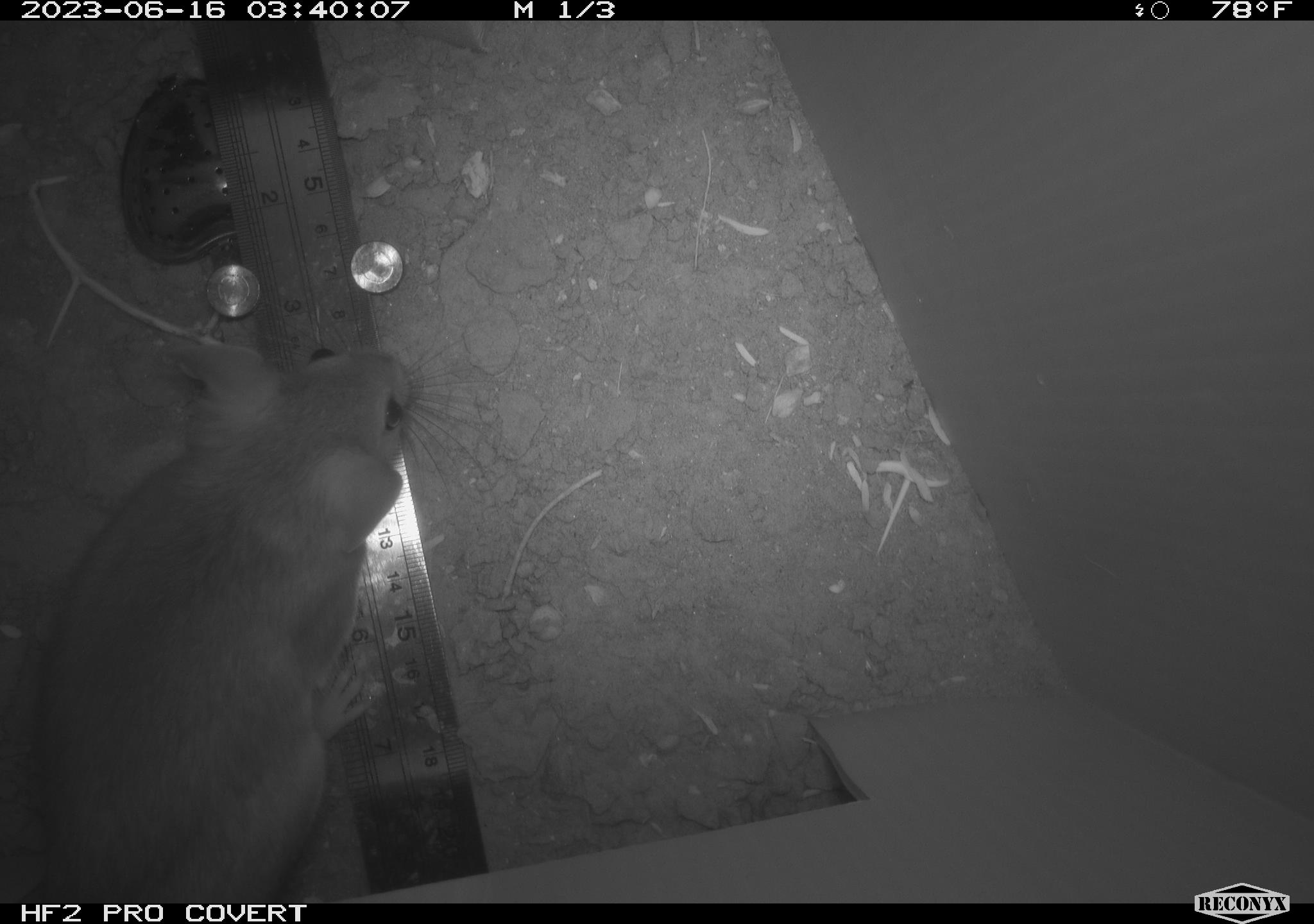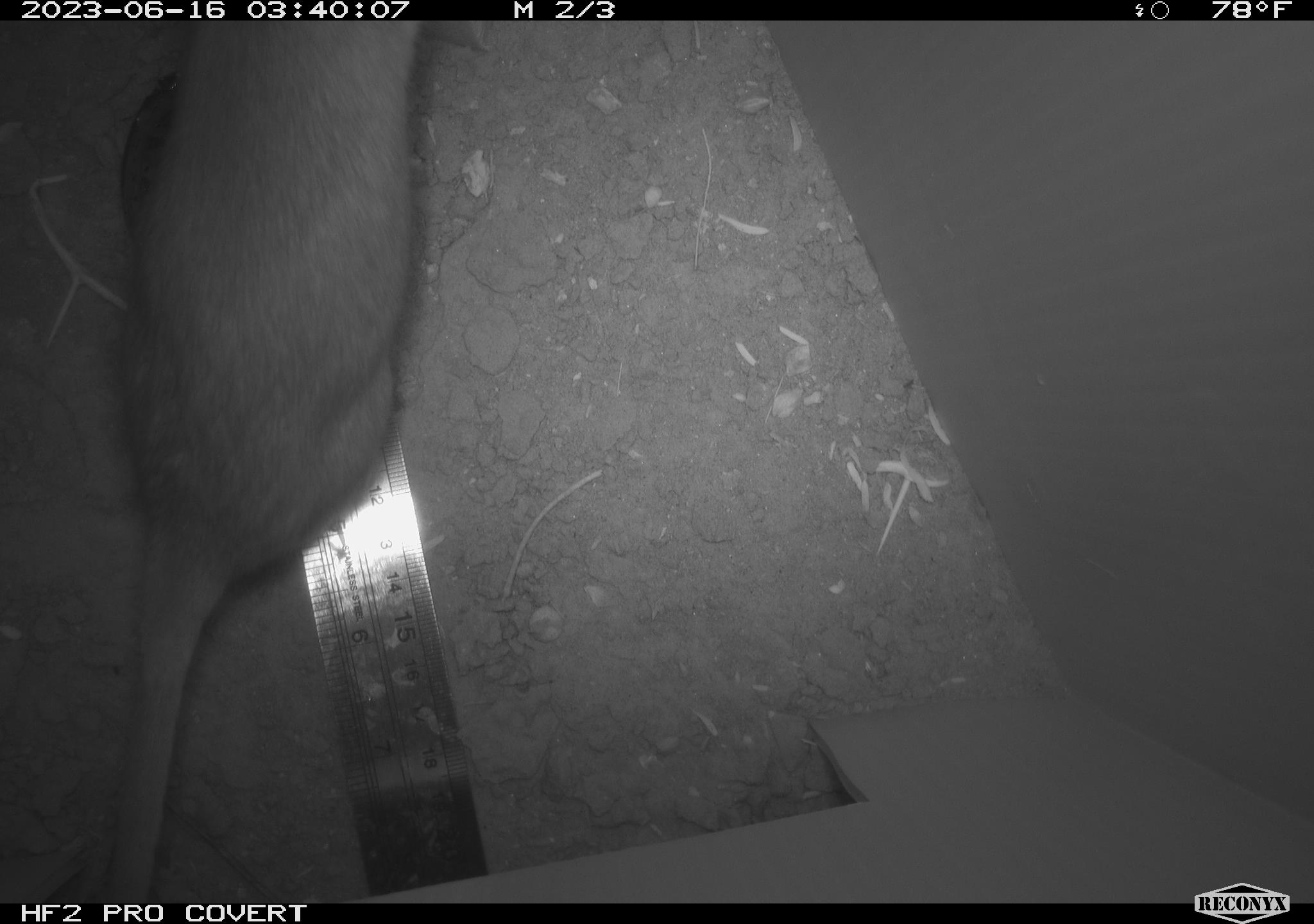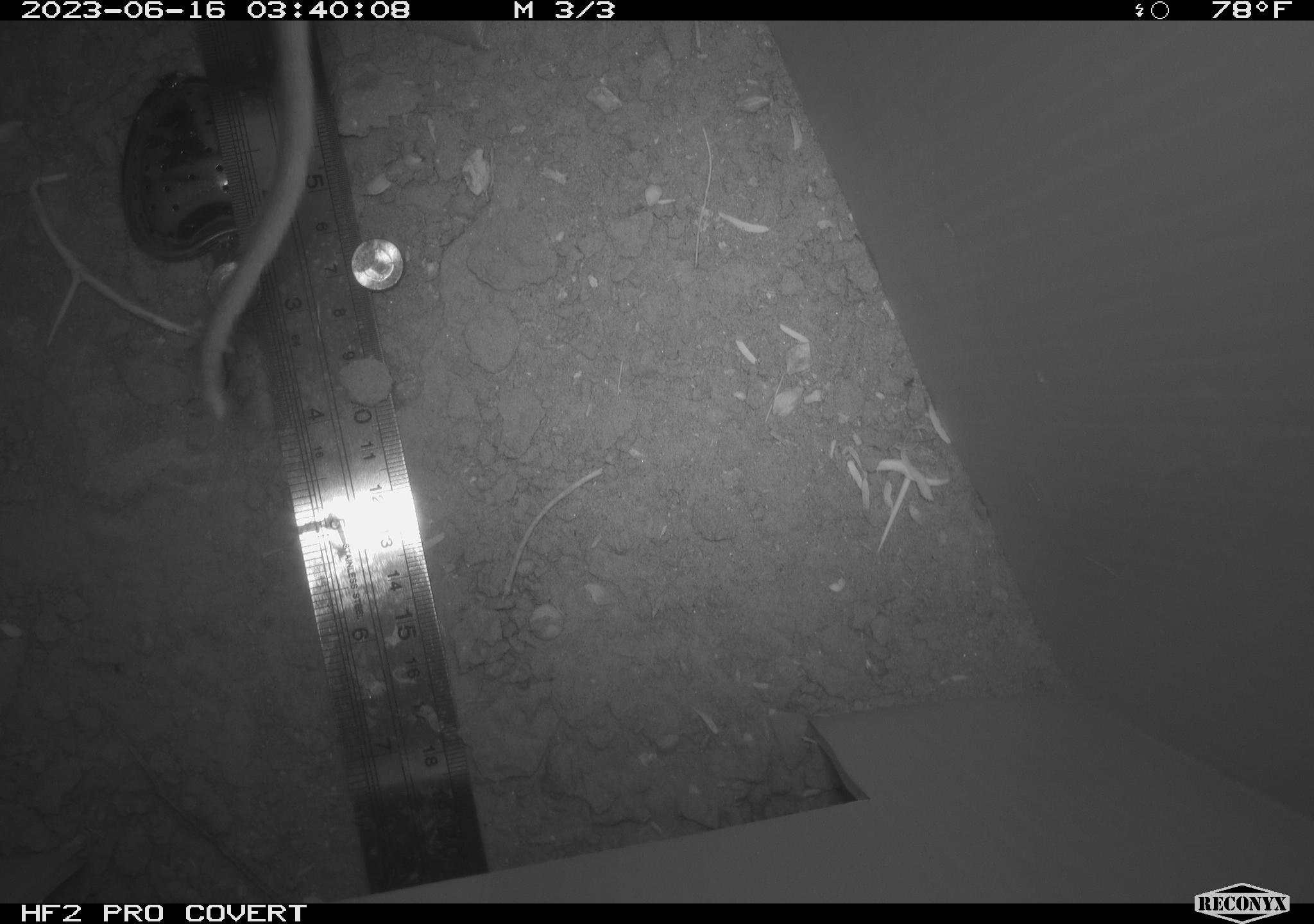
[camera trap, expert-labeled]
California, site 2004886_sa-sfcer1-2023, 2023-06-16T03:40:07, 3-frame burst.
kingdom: Animalia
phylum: Chordata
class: Mammalia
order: Rodentia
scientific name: Rodentia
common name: mouse species